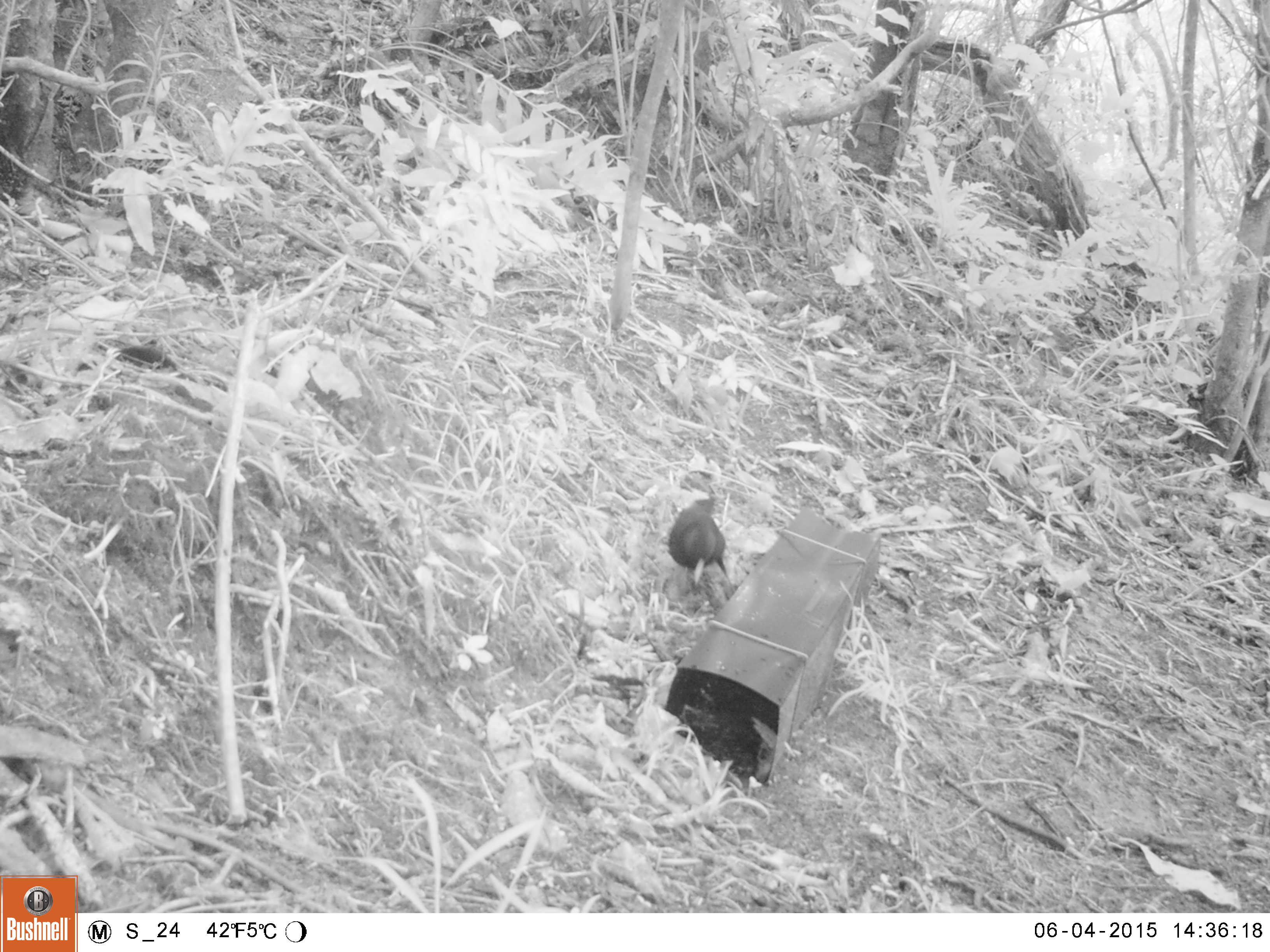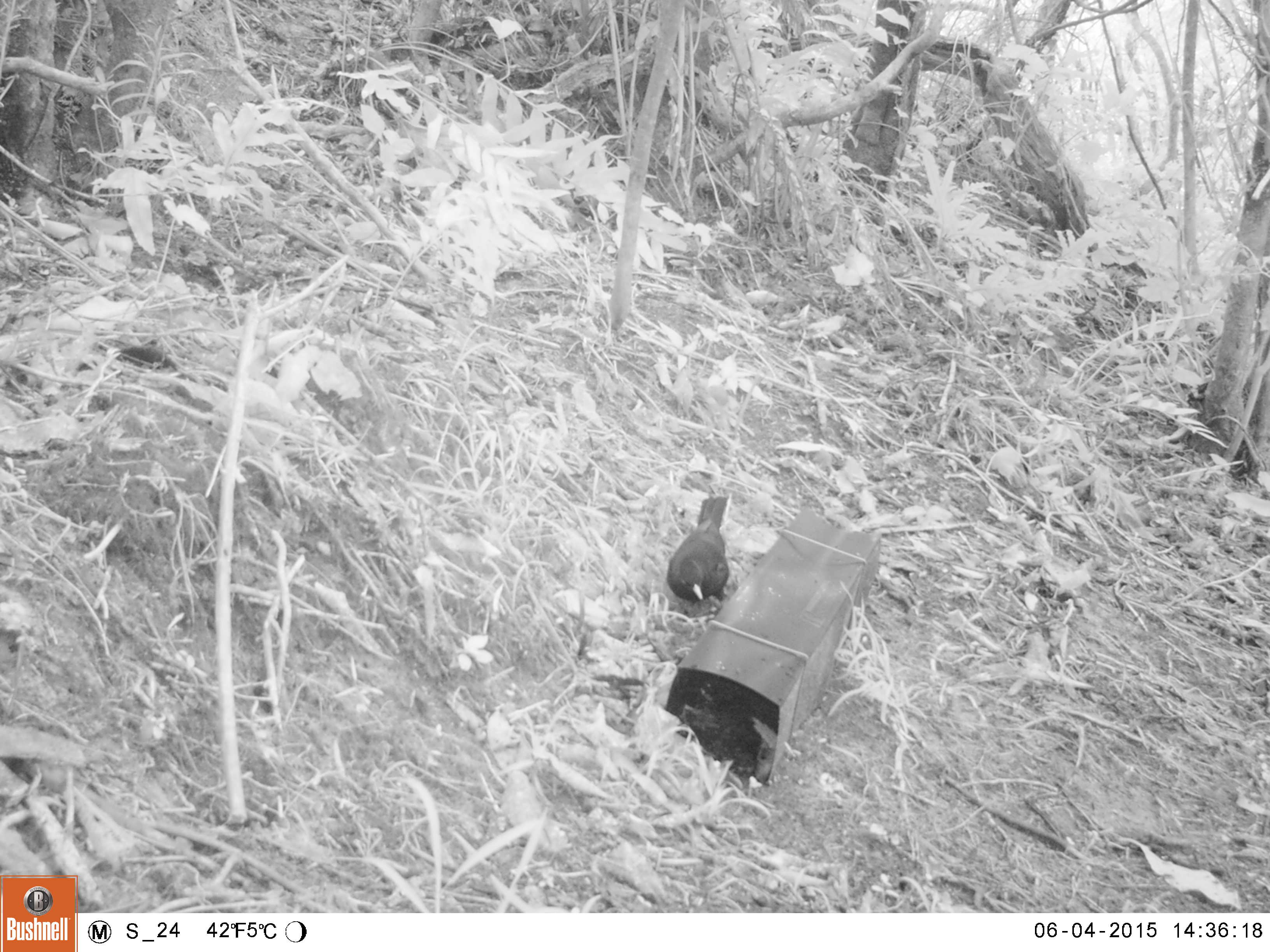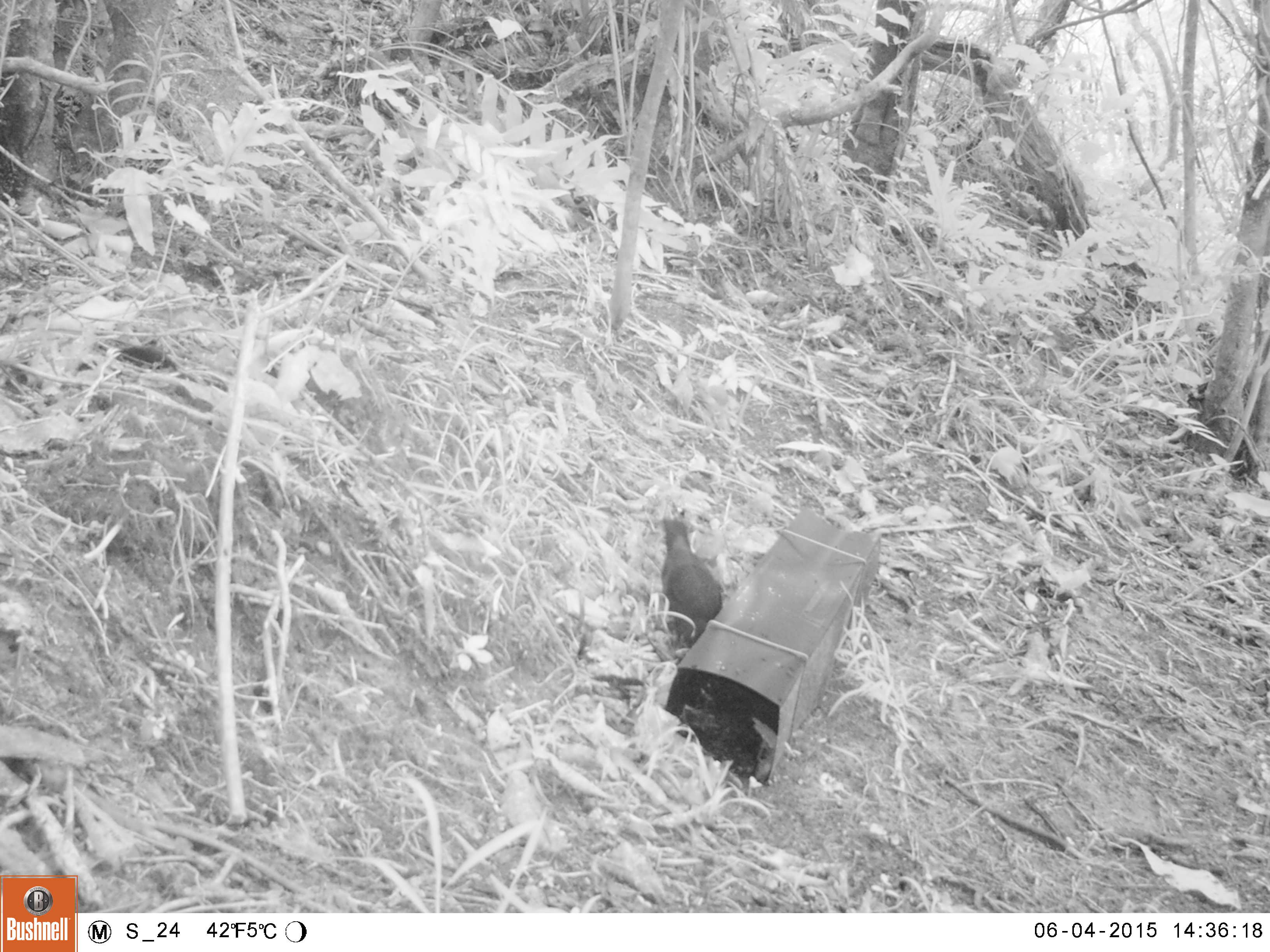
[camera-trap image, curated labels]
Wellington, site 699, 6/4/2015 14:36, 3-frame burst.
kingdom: Animalia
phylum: Chordata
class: Aves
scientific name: Aves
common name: bird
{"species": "bird (Aves)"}